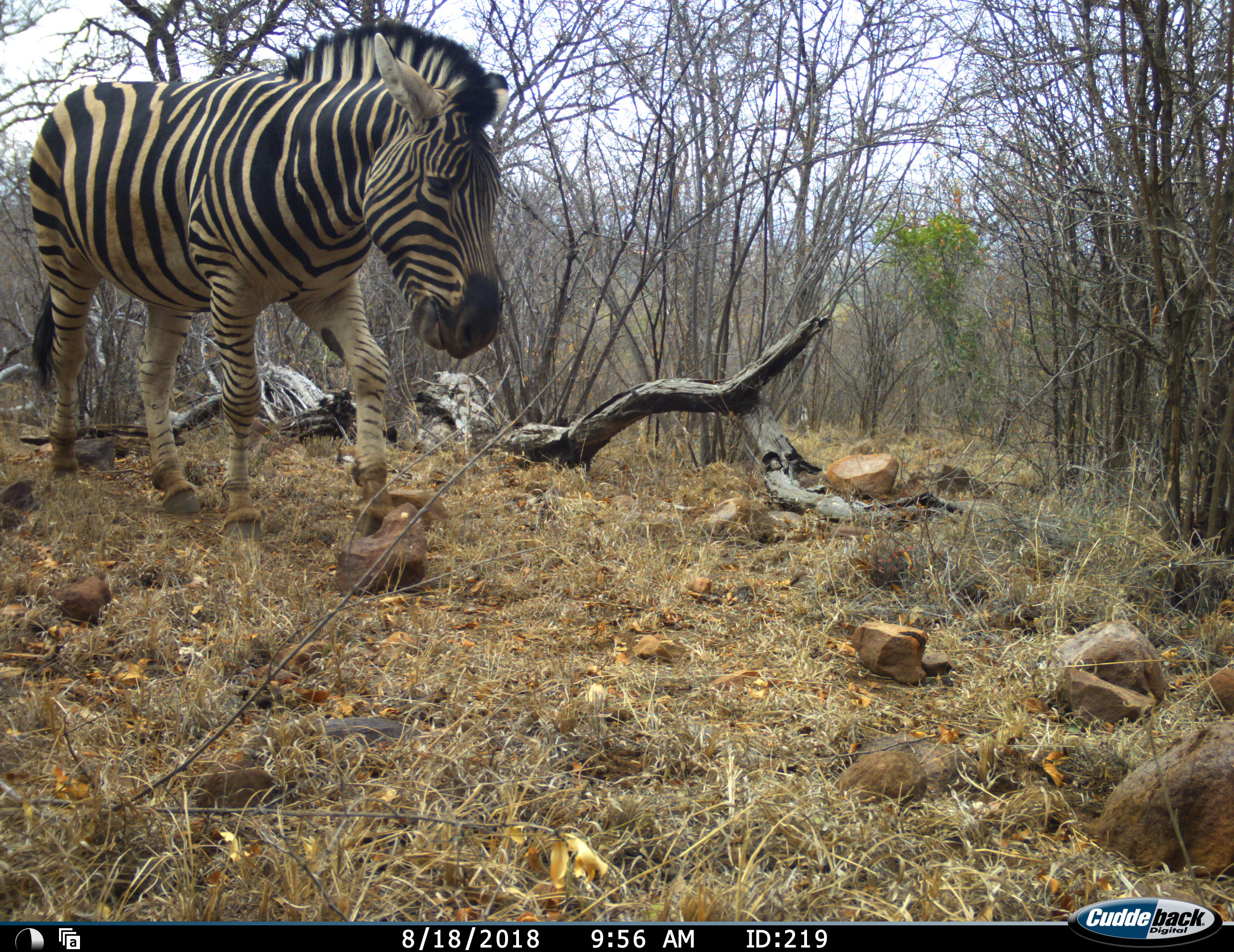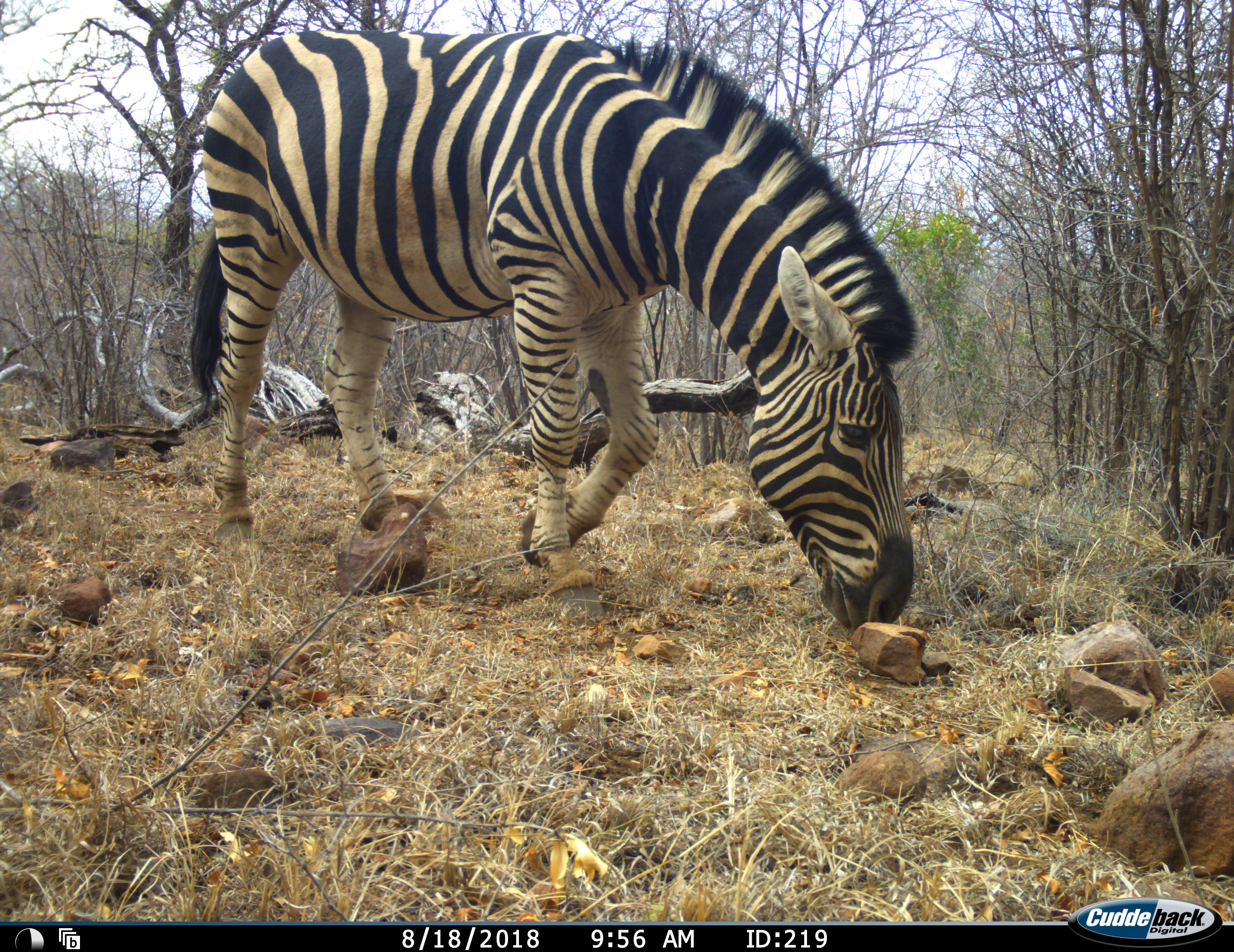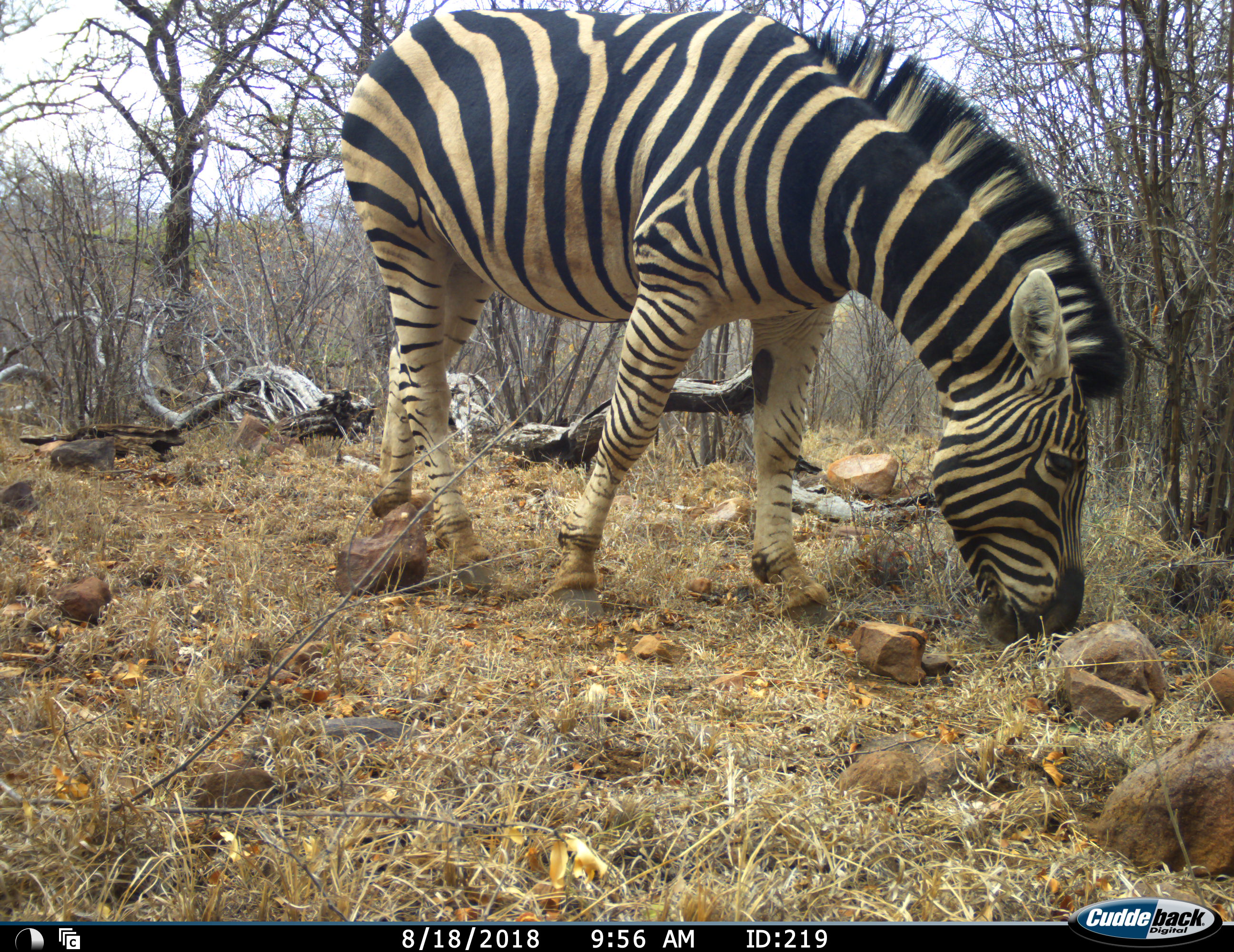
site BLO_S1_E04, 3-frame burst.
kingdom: Animalia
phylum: Chordata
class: Mammalia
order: Perissodactyla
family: Equidae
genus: Equus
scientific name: Equus quagga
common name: plains zebra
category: zebraplains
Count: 1.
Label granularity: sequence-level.